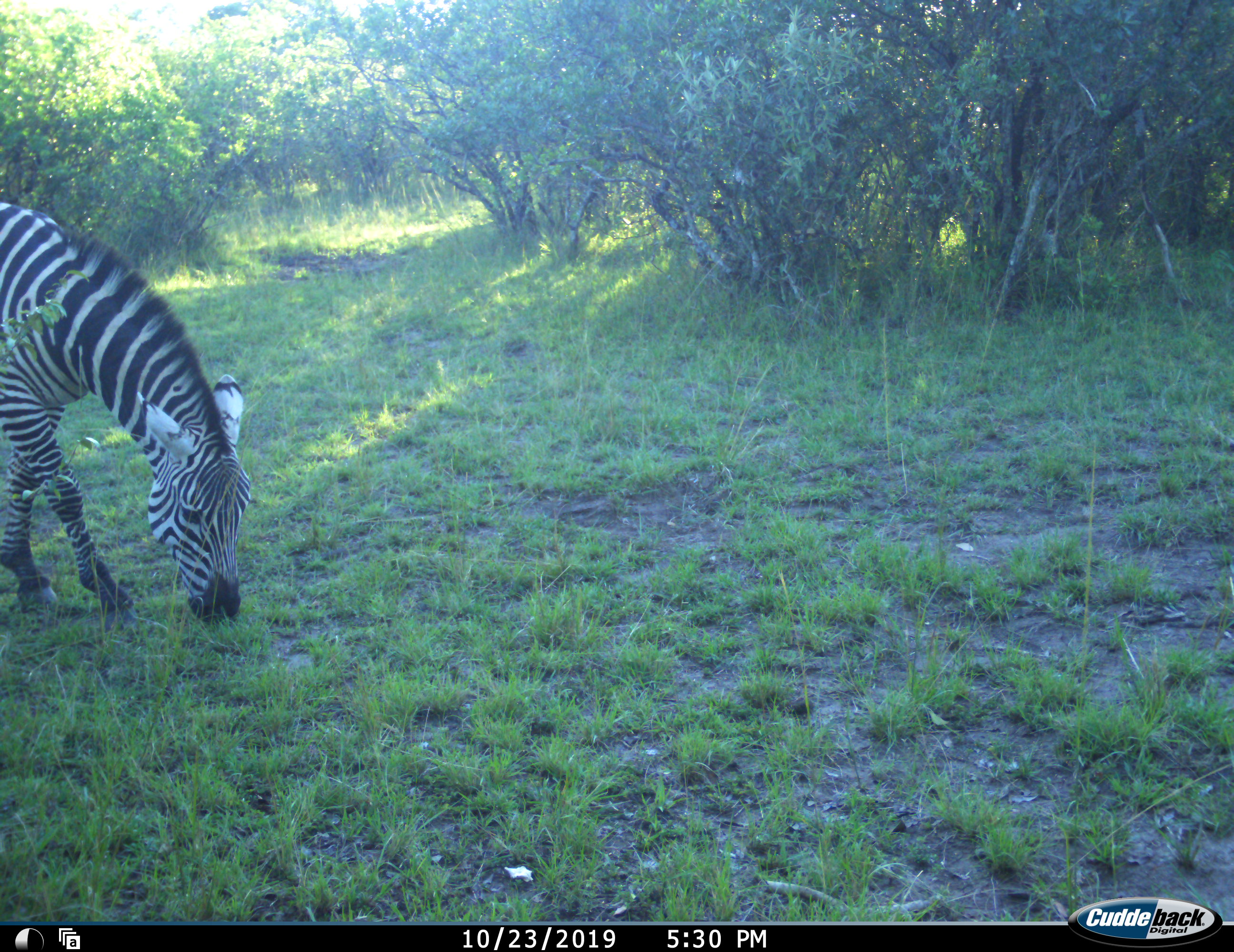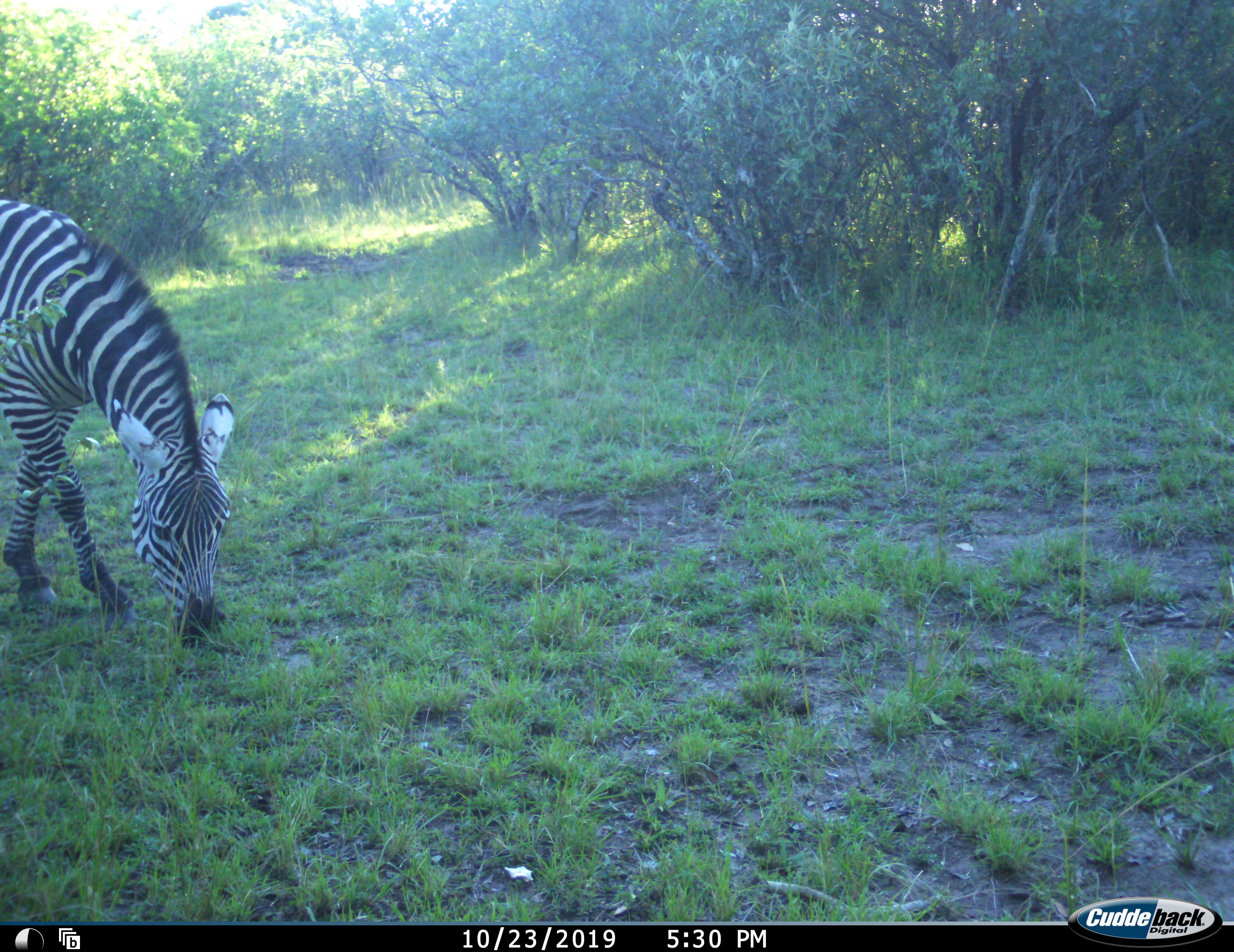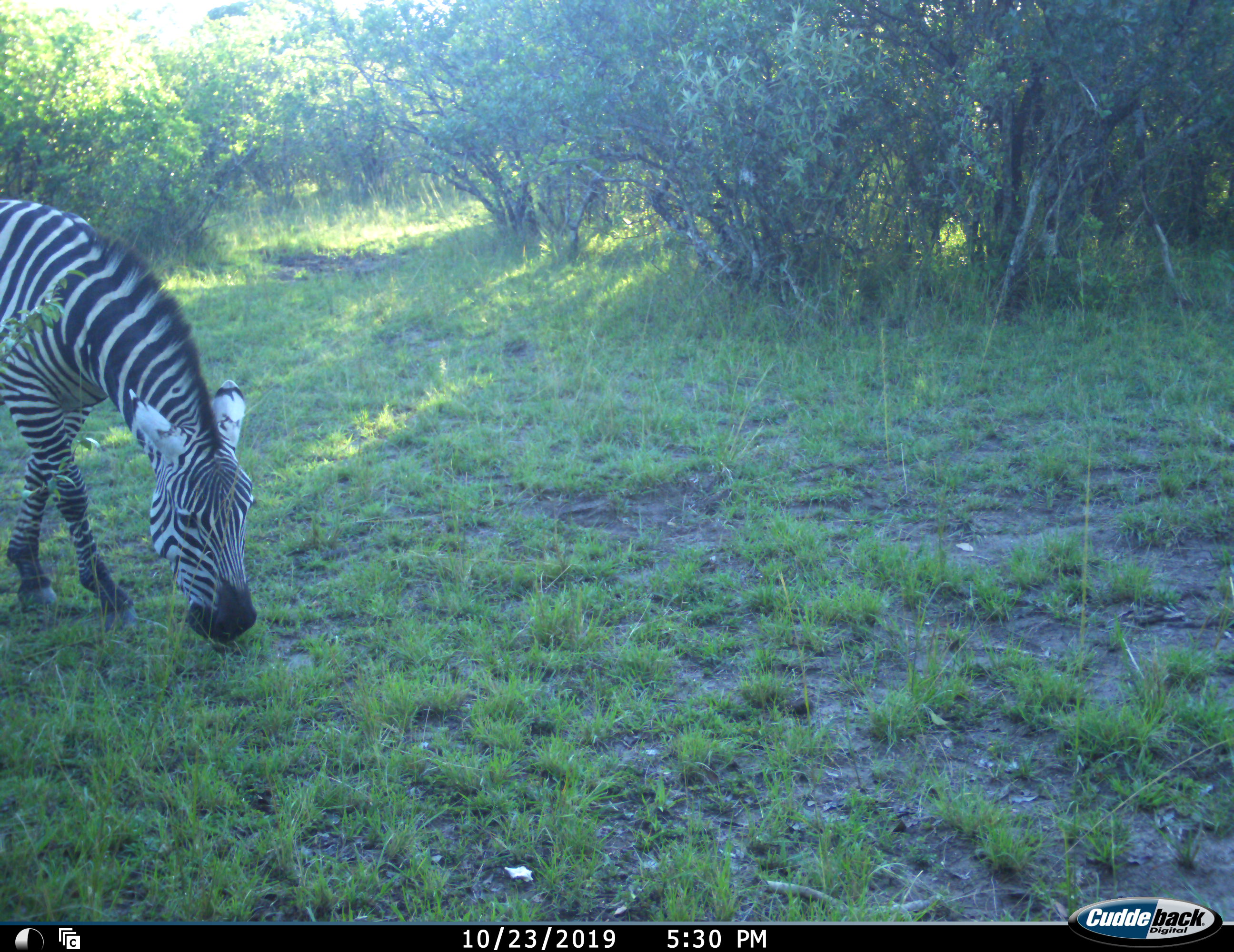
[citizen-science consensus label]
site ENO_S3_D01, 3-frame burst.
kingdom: Animalia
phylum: Chordata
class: Mammalia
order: Perissodactyla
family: Equidae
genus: Equus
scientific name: Equus quagga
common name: plains zebra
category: zebraplains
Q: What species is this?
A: Zebraplains (plains zebra) (Equus quagga).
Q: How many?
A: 1.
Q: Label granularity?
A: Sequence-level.